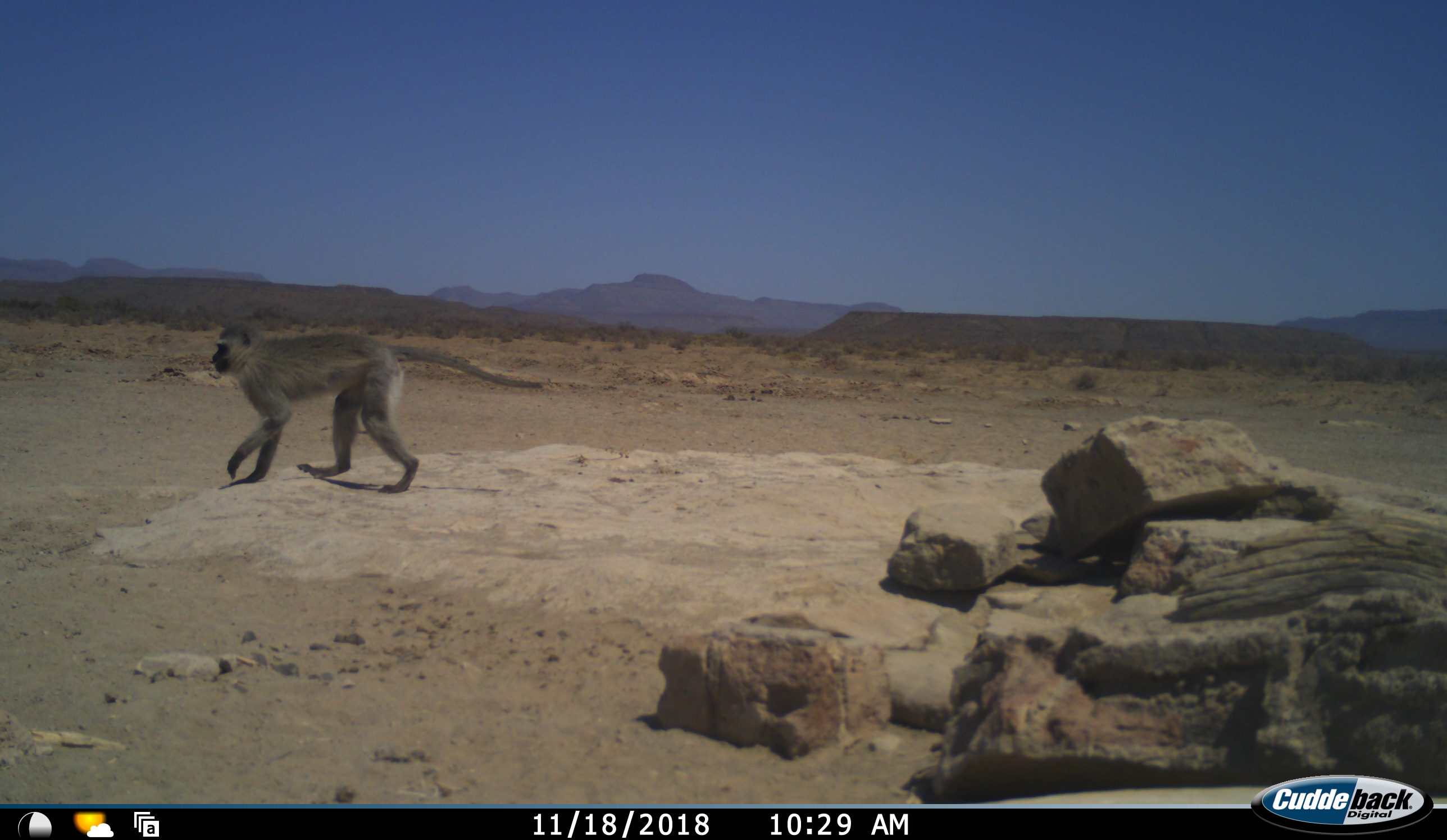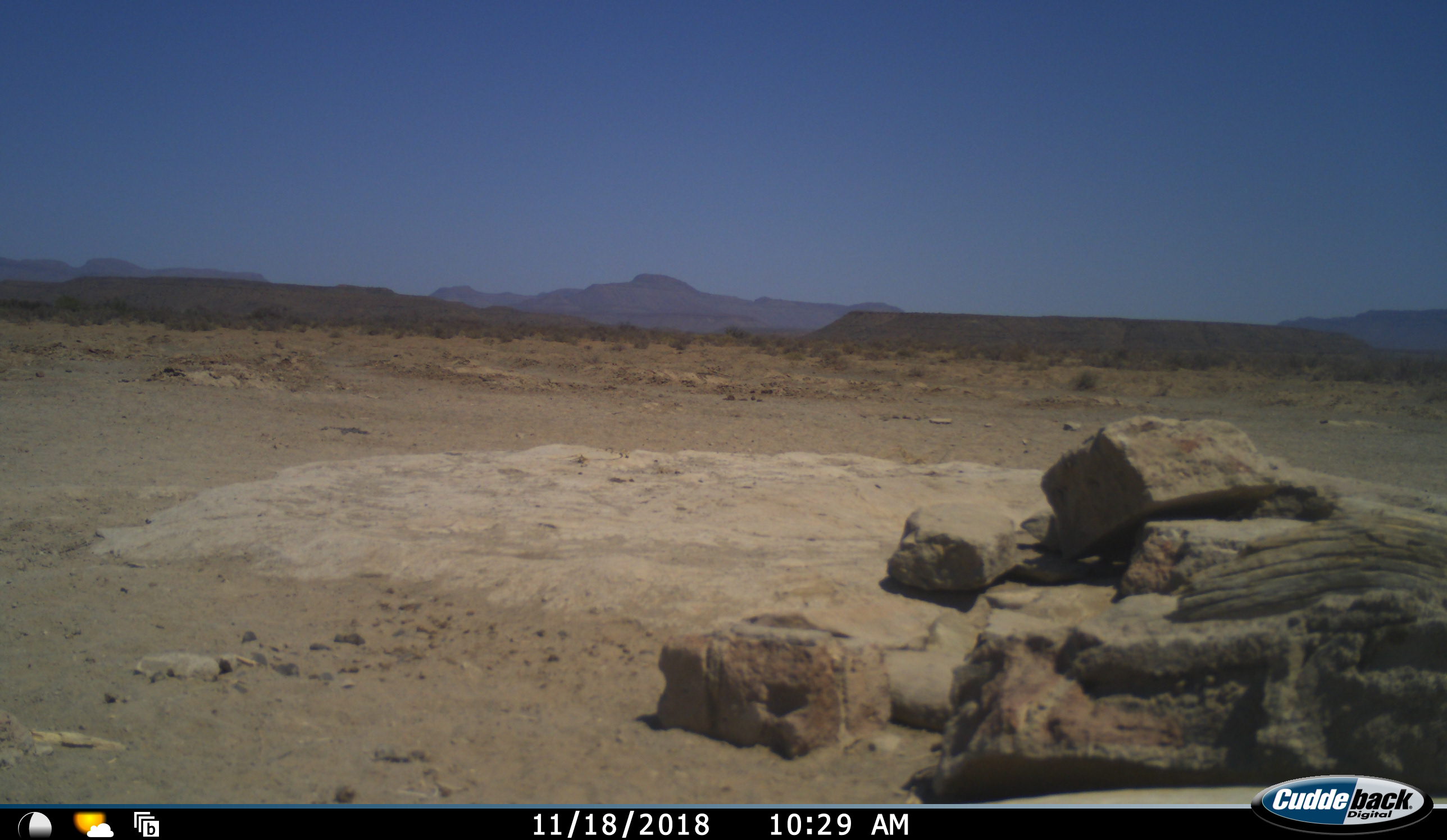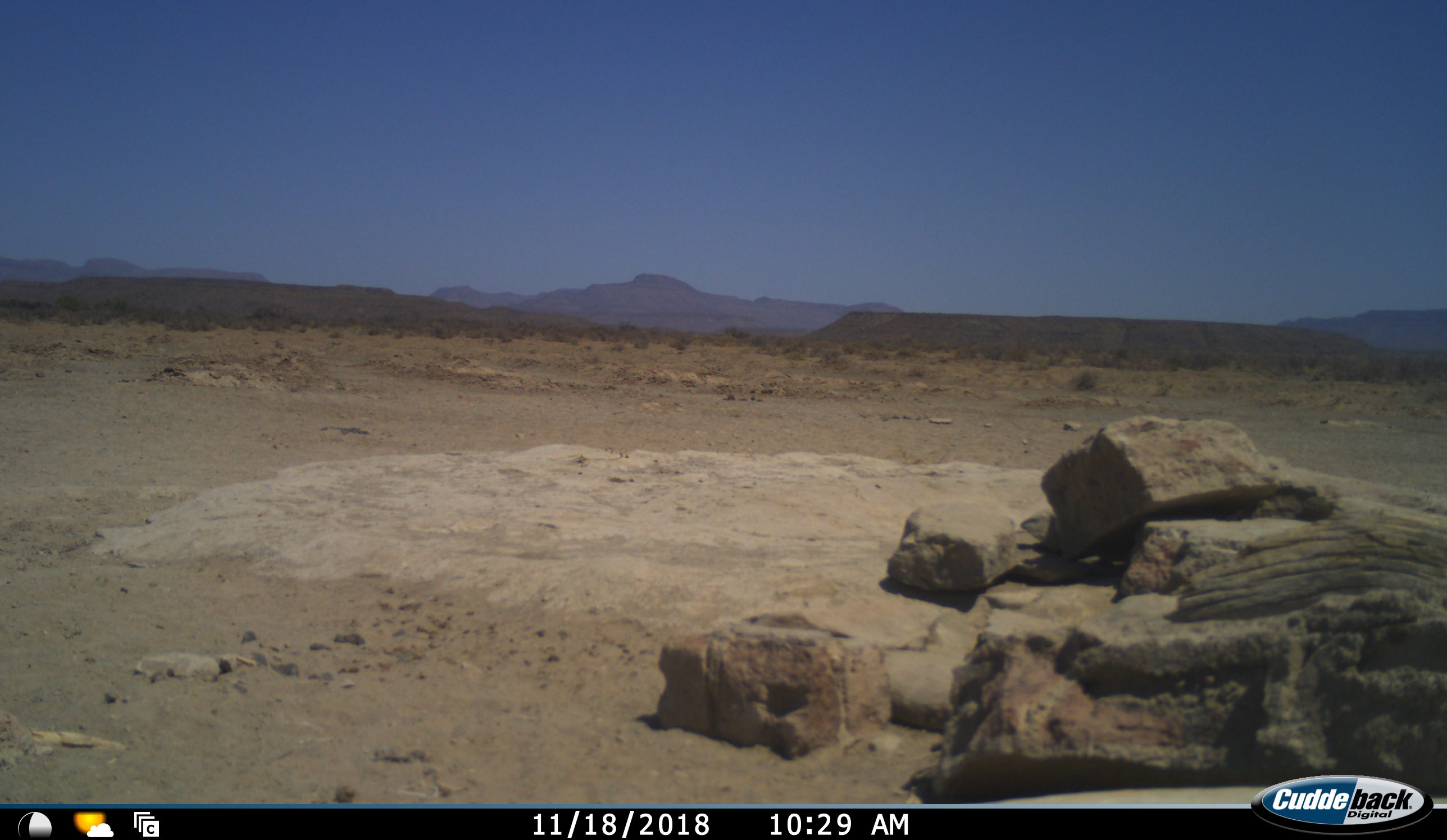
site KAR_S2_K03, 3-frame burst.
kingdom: Animalia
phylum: Chordata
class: Mammalia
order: Primates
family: Cercopithecidae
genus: Chlorocebus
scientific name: Chlorocebus pygerythrus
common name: vervet monkey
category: monkeyvervet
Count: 1.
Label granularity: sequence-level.